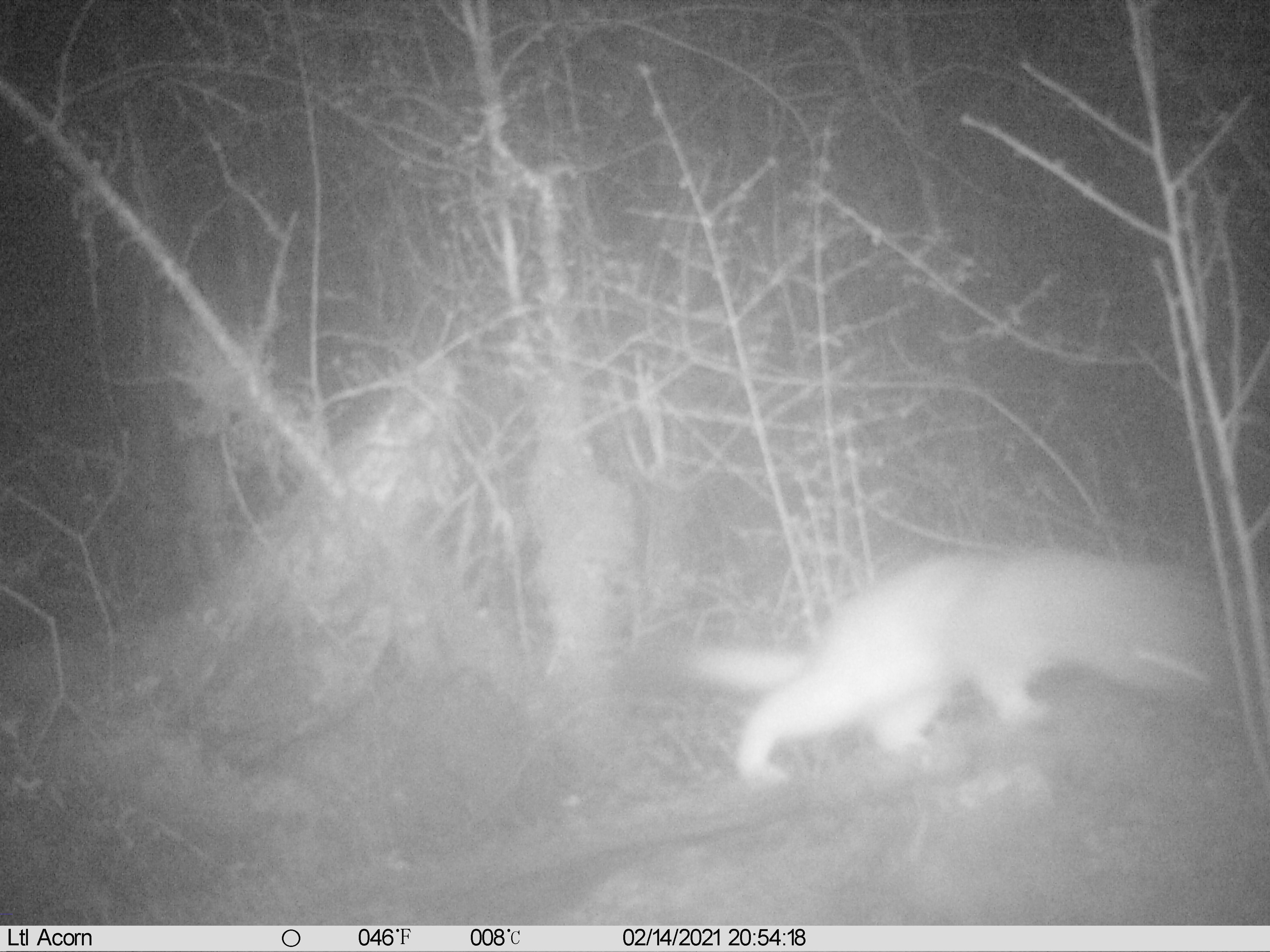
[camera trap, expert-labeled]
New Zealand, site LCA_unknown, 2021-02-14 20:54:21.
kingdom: Animalia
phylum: Chordata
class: Mammalia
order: Carnivora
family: Mustelidae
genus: Mustela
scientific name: Mustela erminea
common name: stoat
Stoat (Mustela erminea).